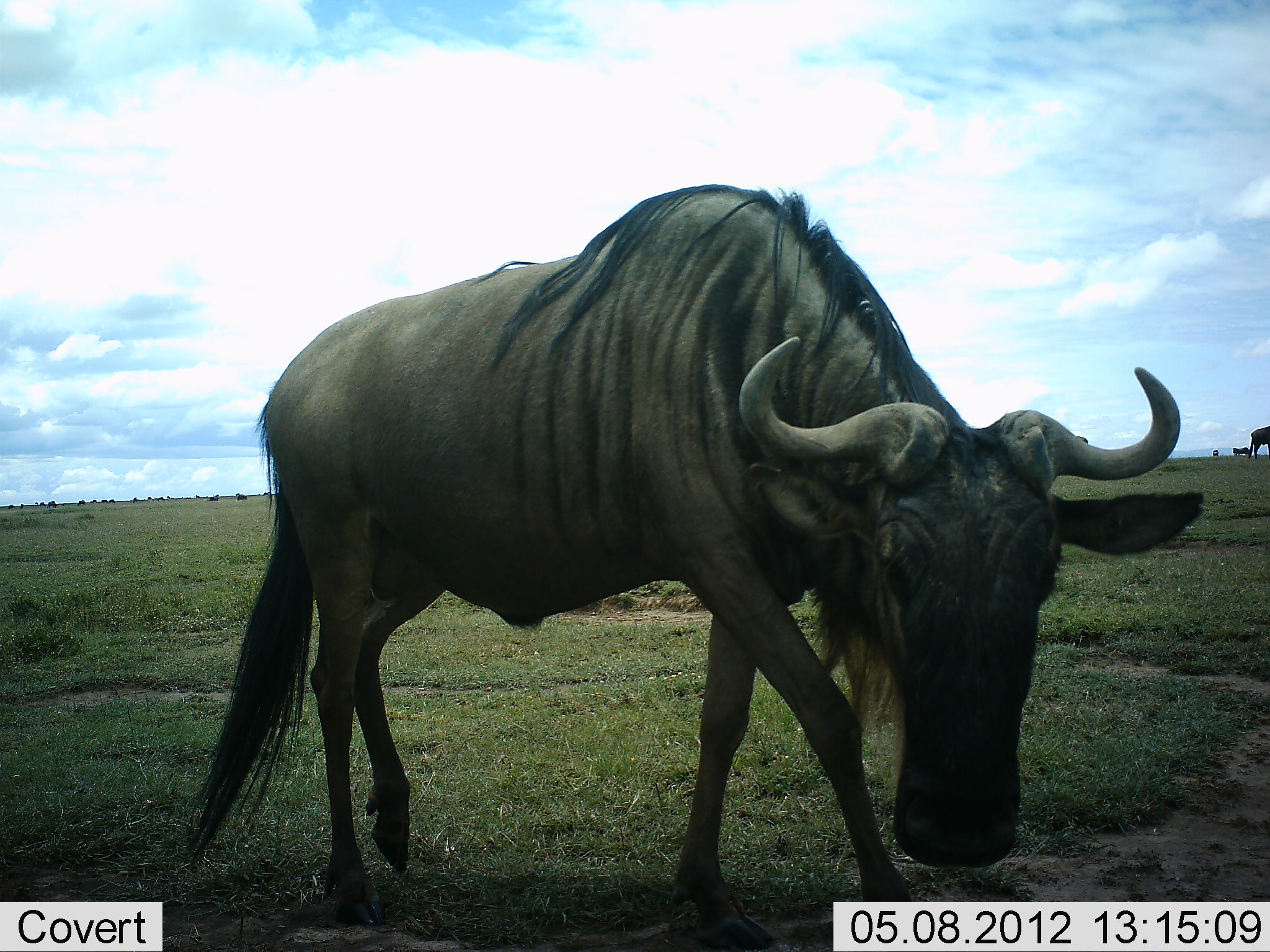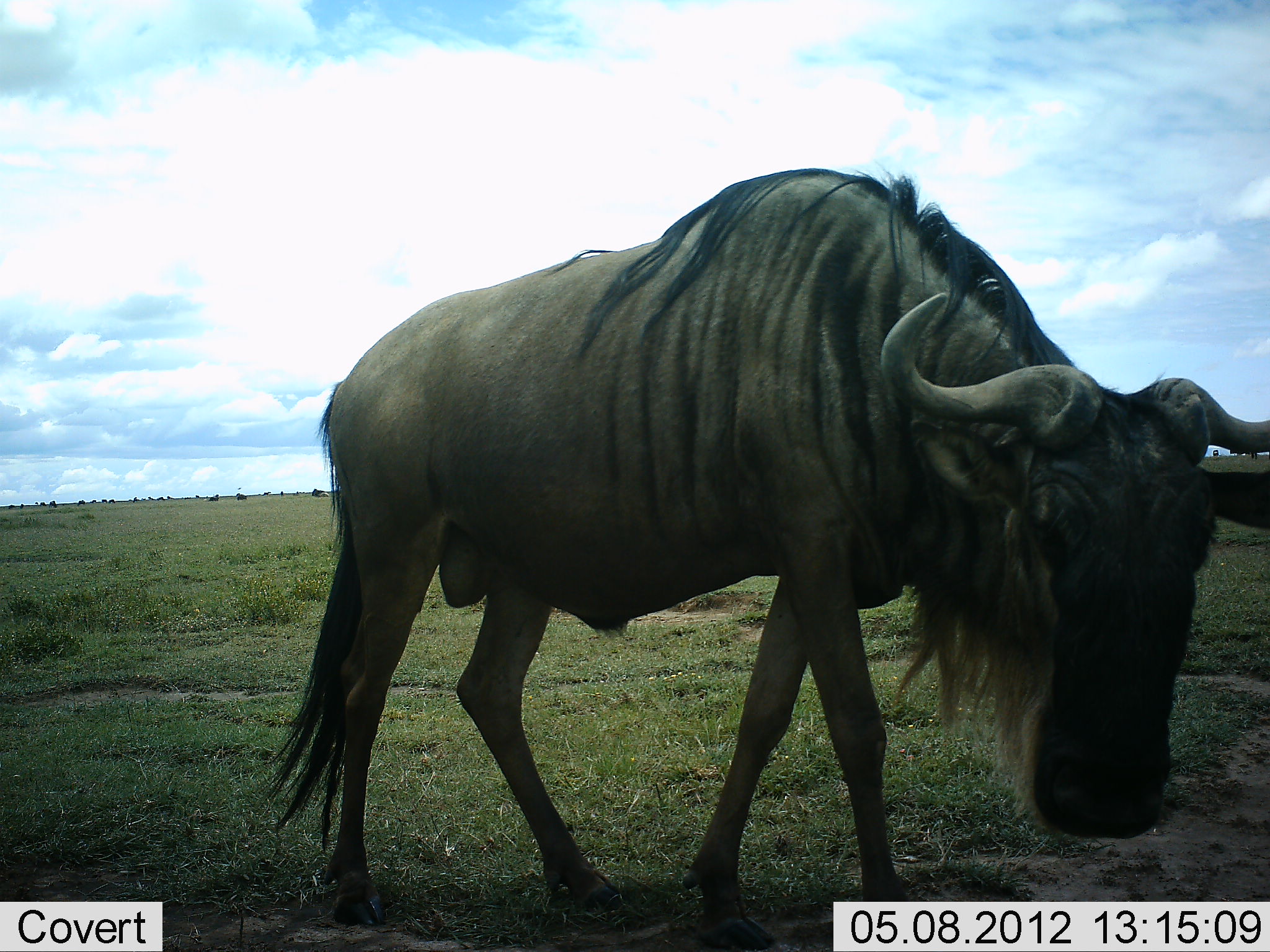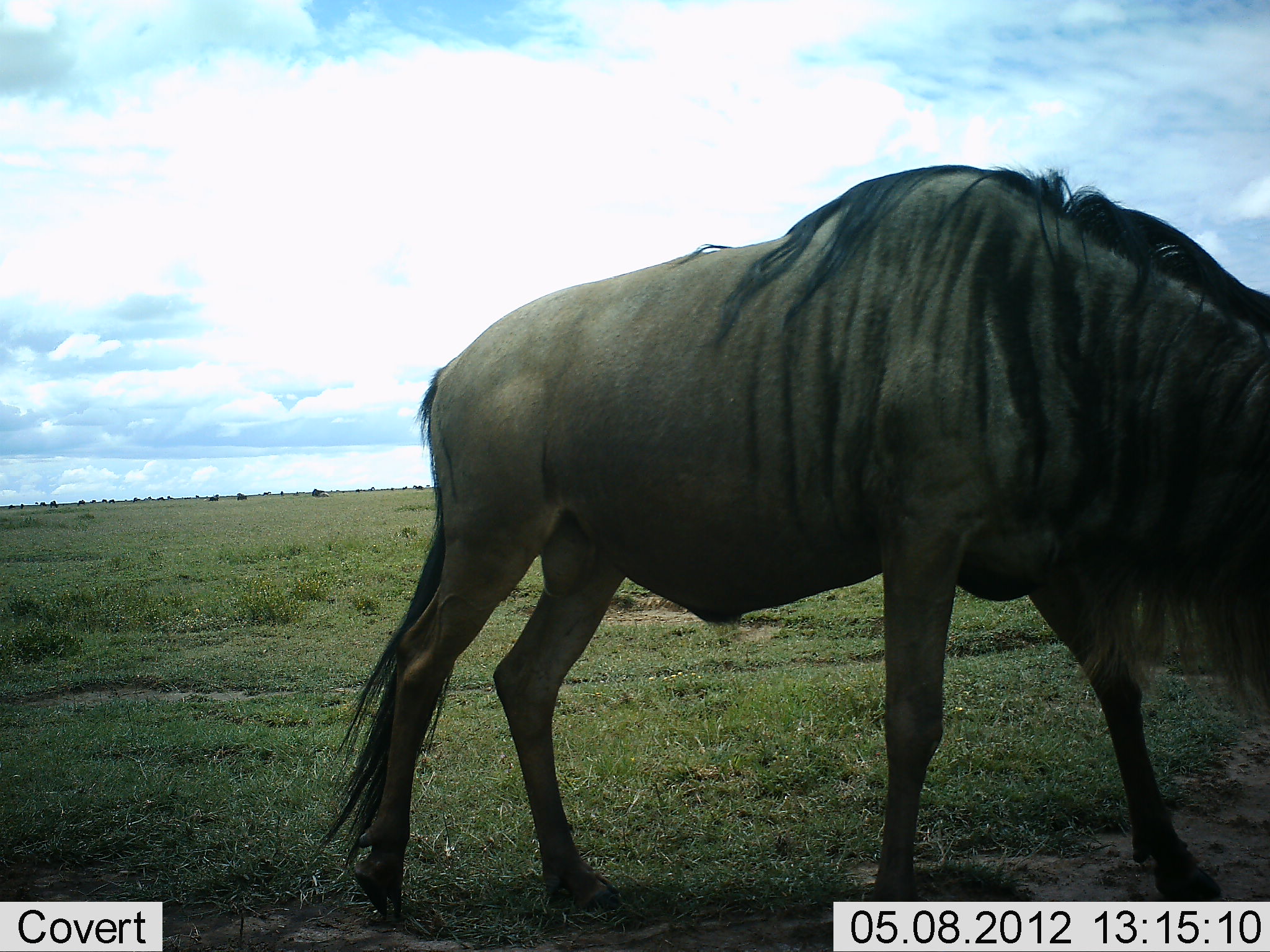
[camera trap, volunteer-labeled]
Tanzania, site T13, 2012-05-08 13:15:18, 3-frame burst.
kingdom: Animalia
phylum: Chordata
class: Mammalia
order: Artiodactyla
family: Bovidae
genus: Connochaetes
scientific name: Connochaetes taurinus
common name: blue wildebeest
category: wildebeest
Wildebeest (blue wildebeest) (Connochaetes taurinus), count 1. Behavior (volunteer vote fractions): standing 30%, resting 0%, moving 100%, interacting 0%. Young present (vote fraction): 0%. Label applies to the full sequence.